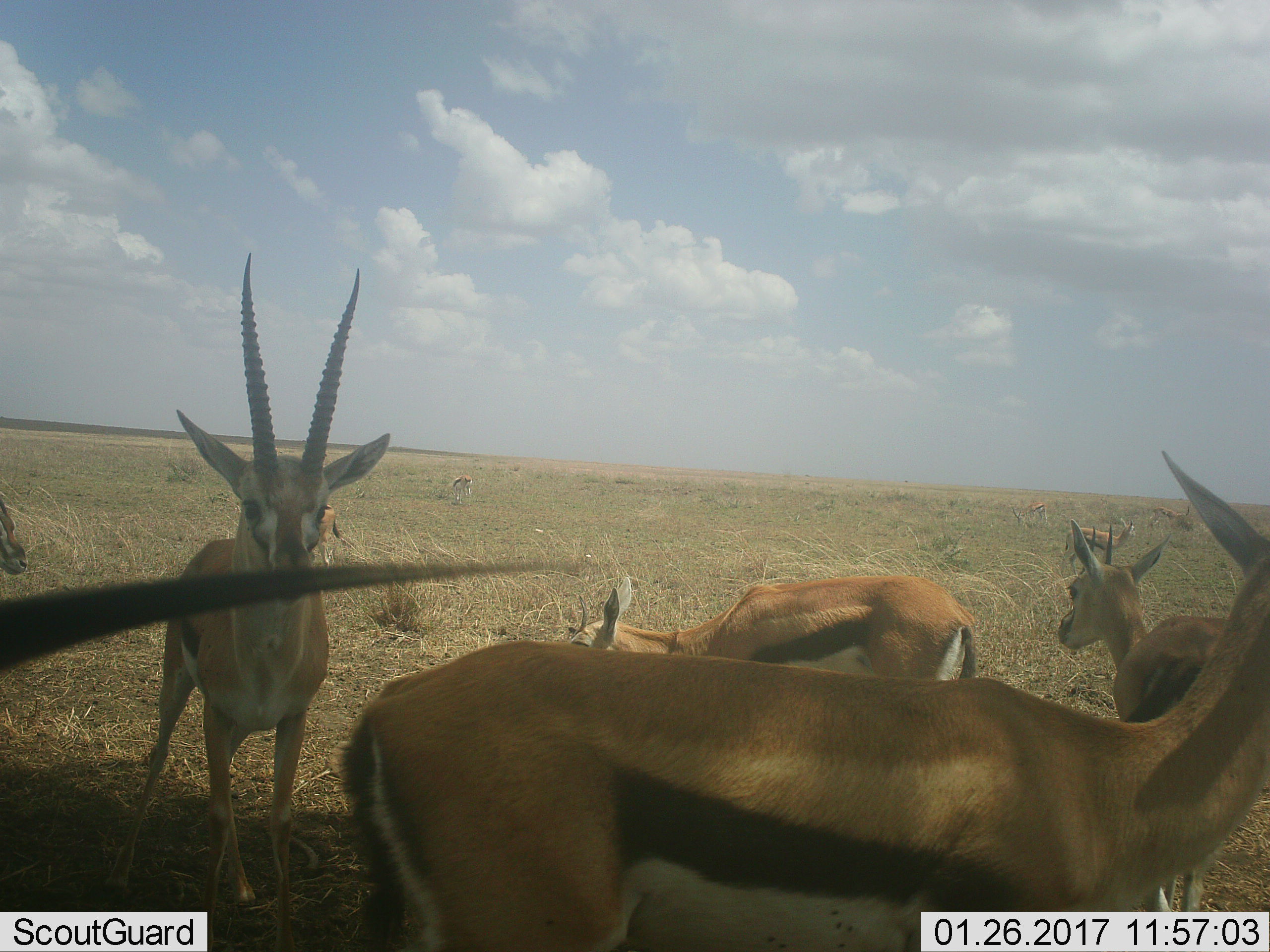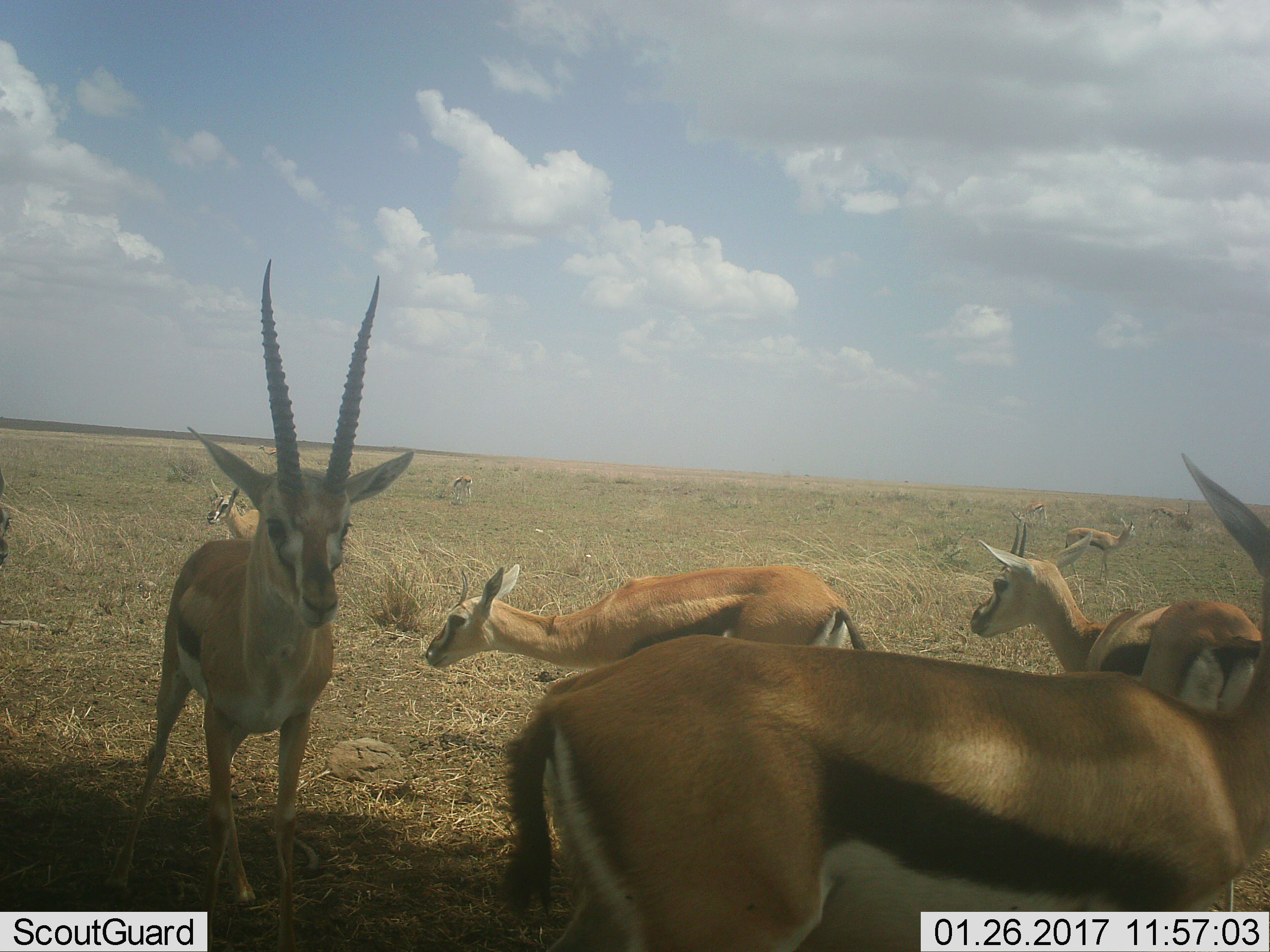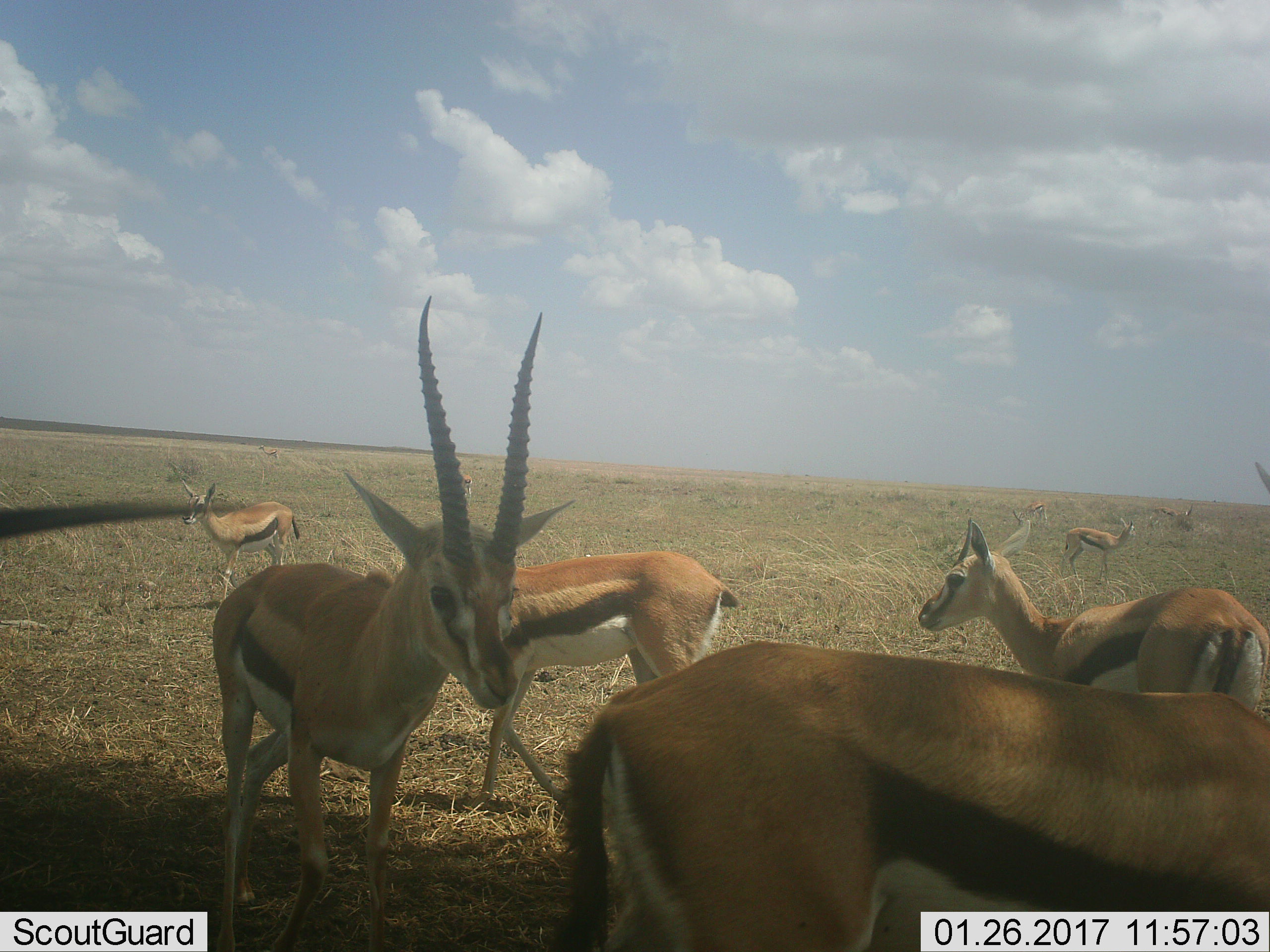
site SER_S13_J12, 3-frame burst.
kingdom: Animalia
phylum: Chordata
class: Mammalia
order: Artiodactyla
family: Bovidae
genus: Eudorcas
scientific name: Eudorcas thomsonii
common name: thomson's gazelle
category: gazellethomsons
Gazellethomsons (thomson's gazelle) (Eudorcas thomsonii), count 9. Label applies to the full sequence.